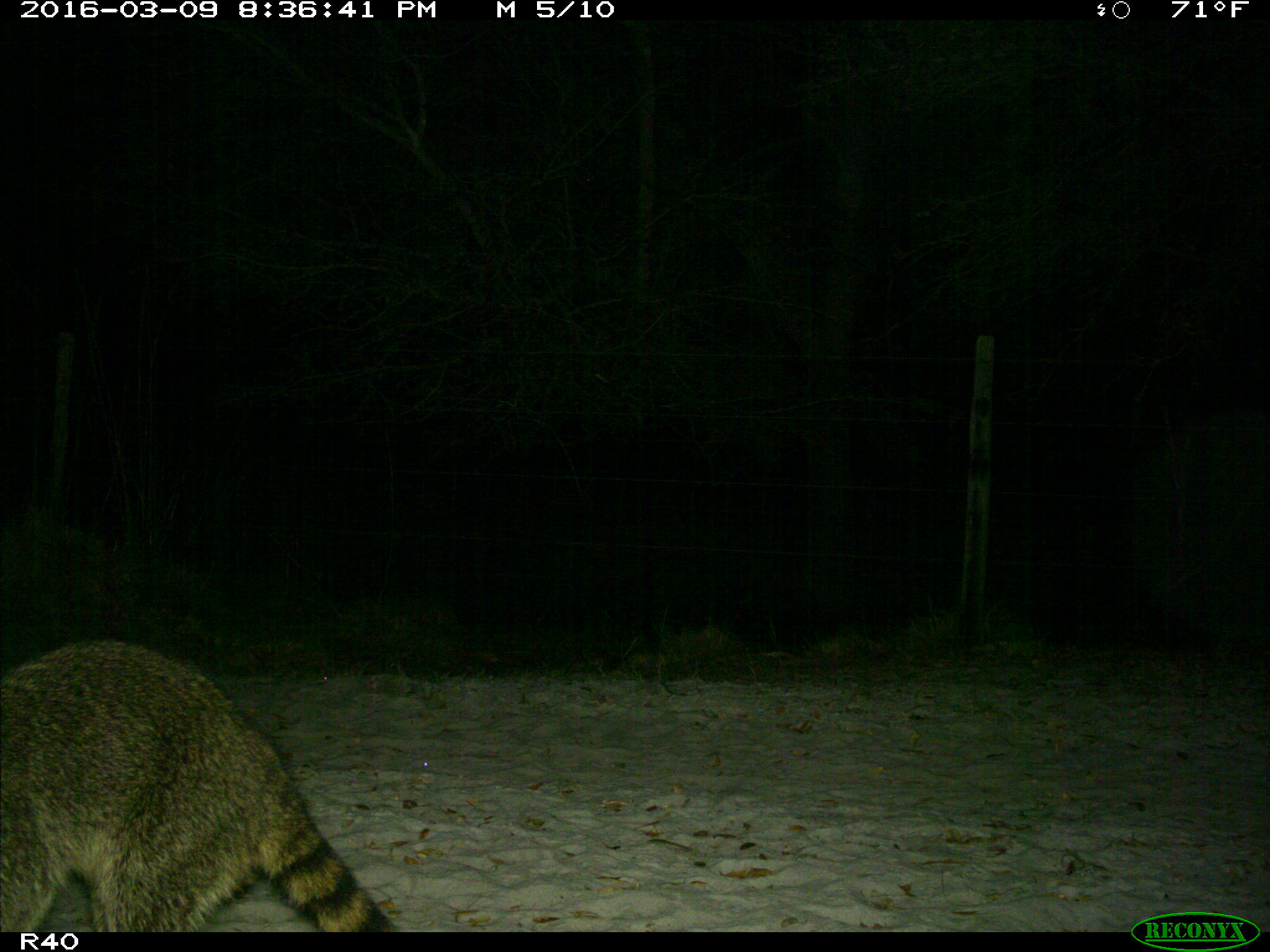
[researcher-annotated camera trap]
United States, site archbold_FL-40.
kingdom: Animalia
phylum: Chordata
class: Mammalia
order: Carnivora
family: Procyonidae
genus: Procyon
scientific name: Procyon lotor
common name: common raccoon